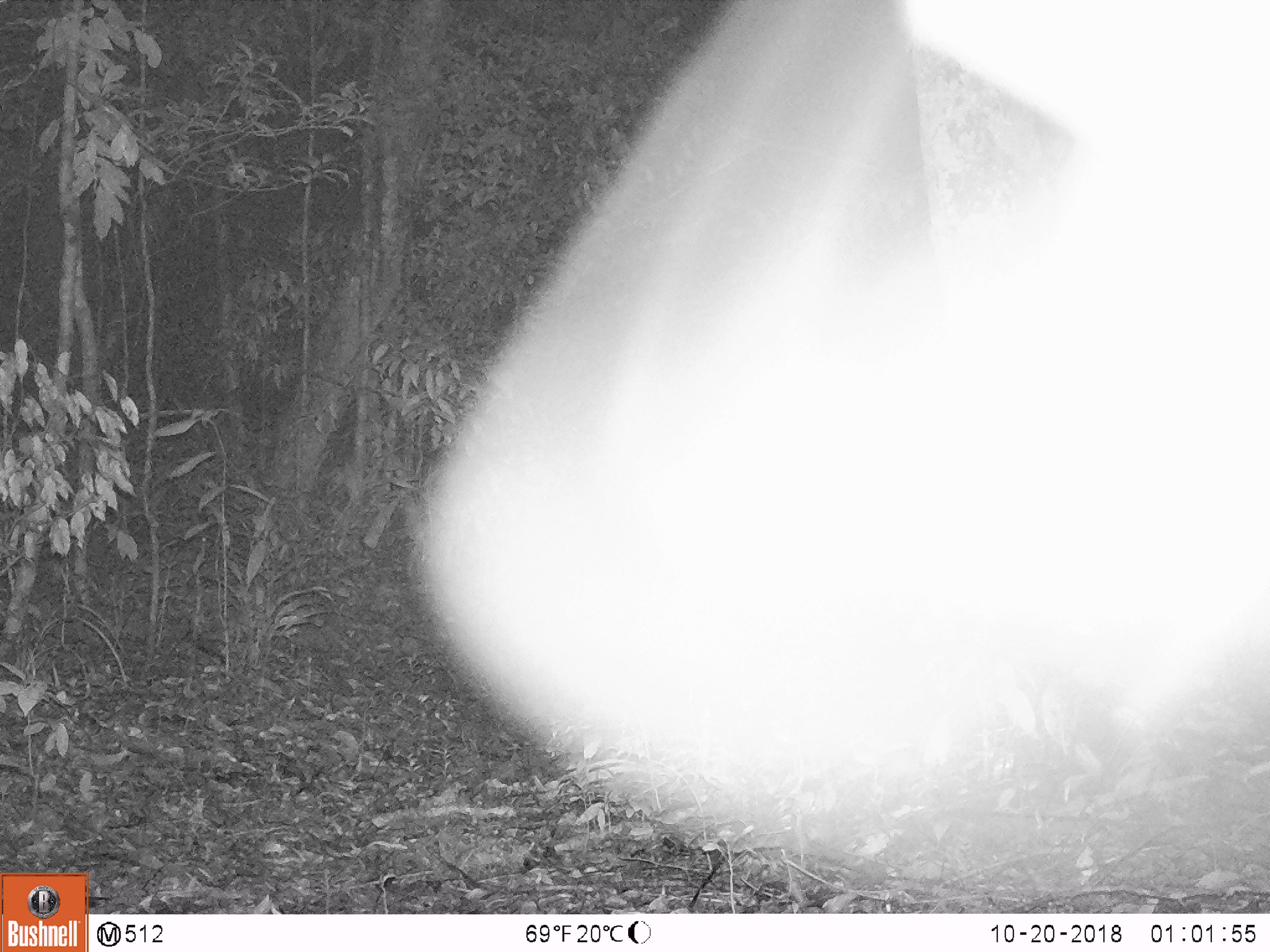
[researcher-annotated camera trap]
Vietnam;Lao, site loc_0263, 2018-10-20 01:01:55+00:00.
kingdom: Animalia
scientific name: Animalia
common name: animal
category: unidentified animal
Unidentified animal (animal) (Animalia). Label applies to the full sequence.